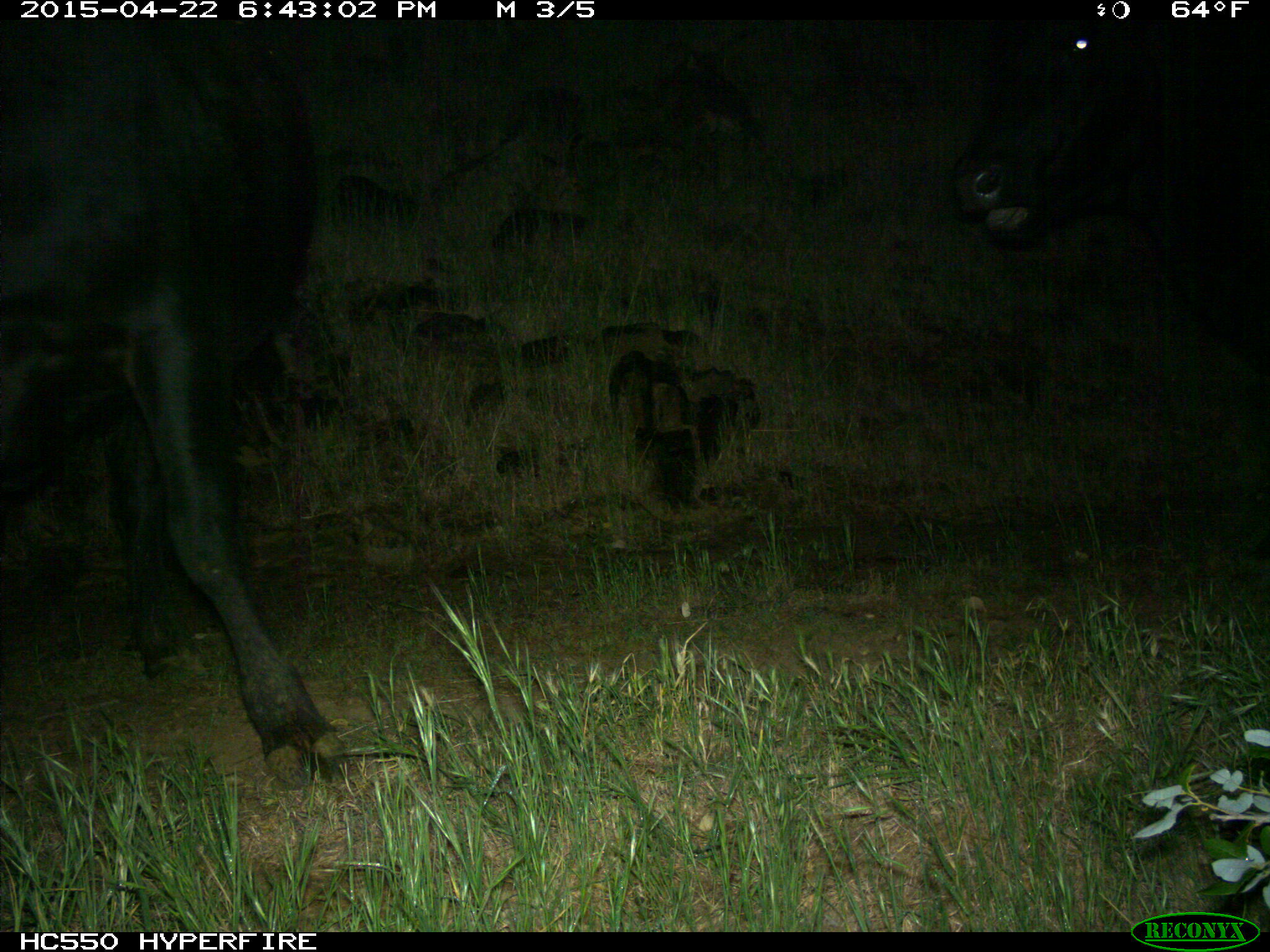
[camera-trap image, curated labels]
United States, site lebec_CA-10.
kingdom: Animalia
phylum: Chordata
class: Mammalia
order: Artiodactyla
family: Bovidae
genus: Bos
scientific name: Bos taurus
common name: domestic cow